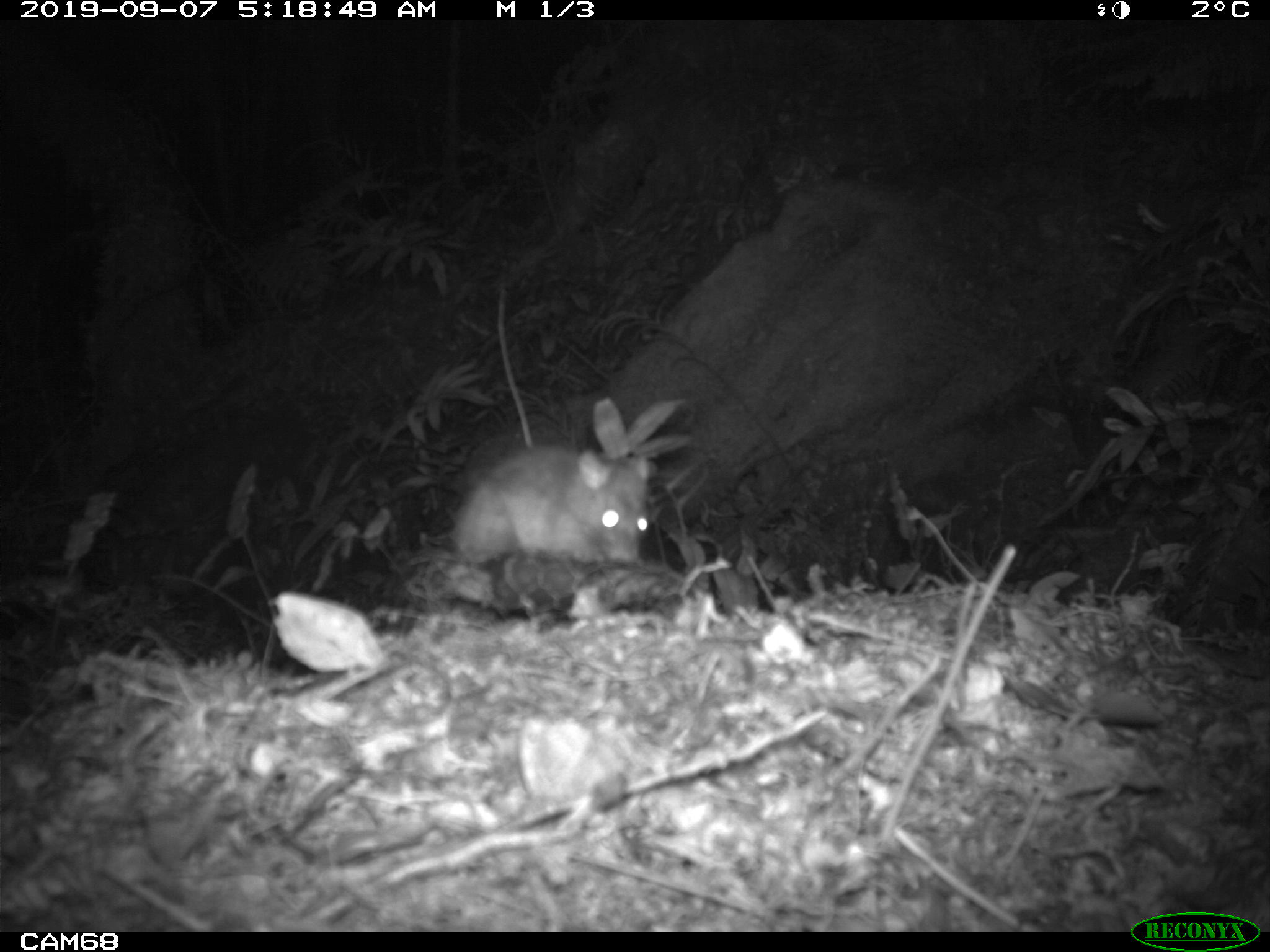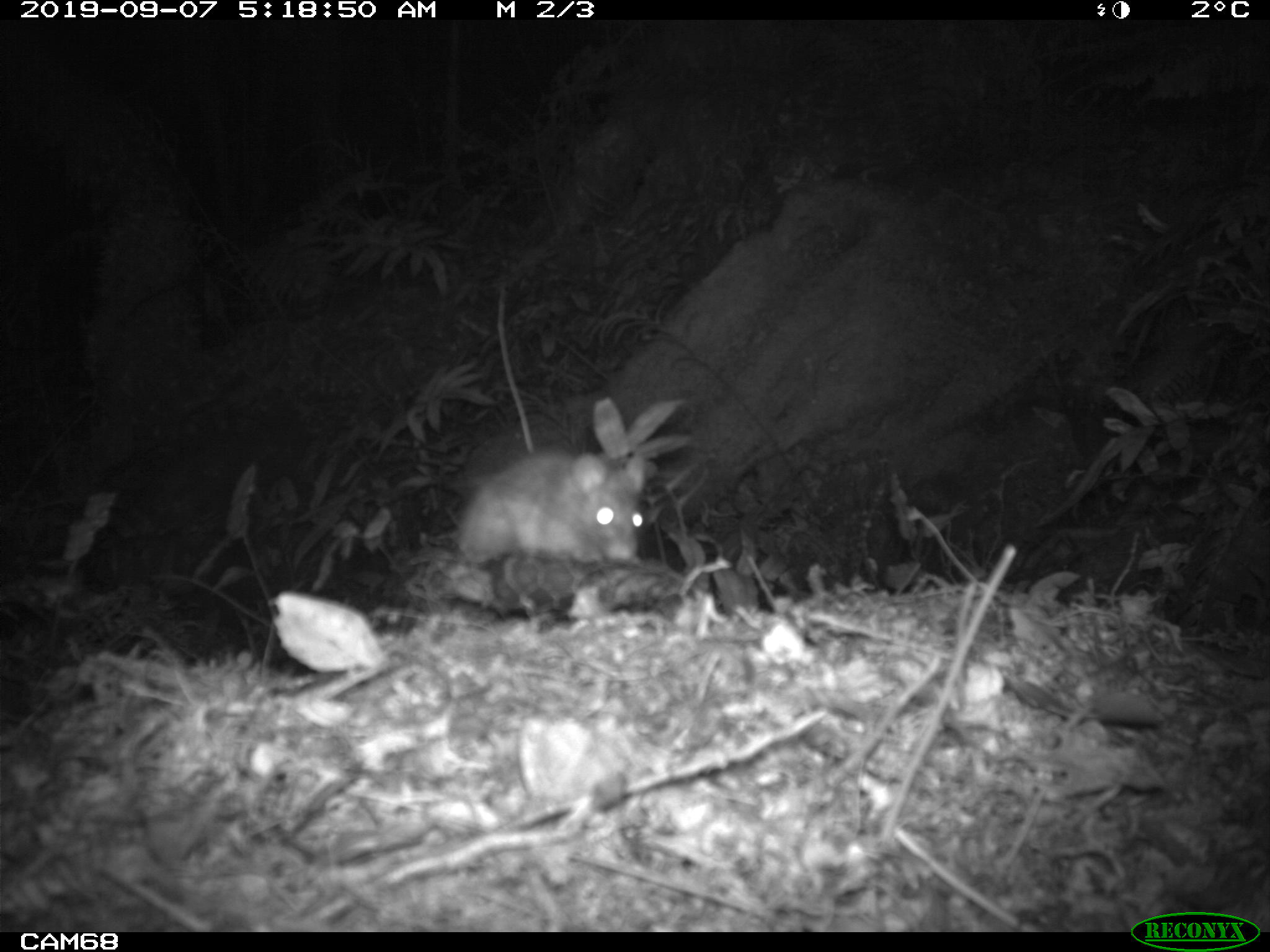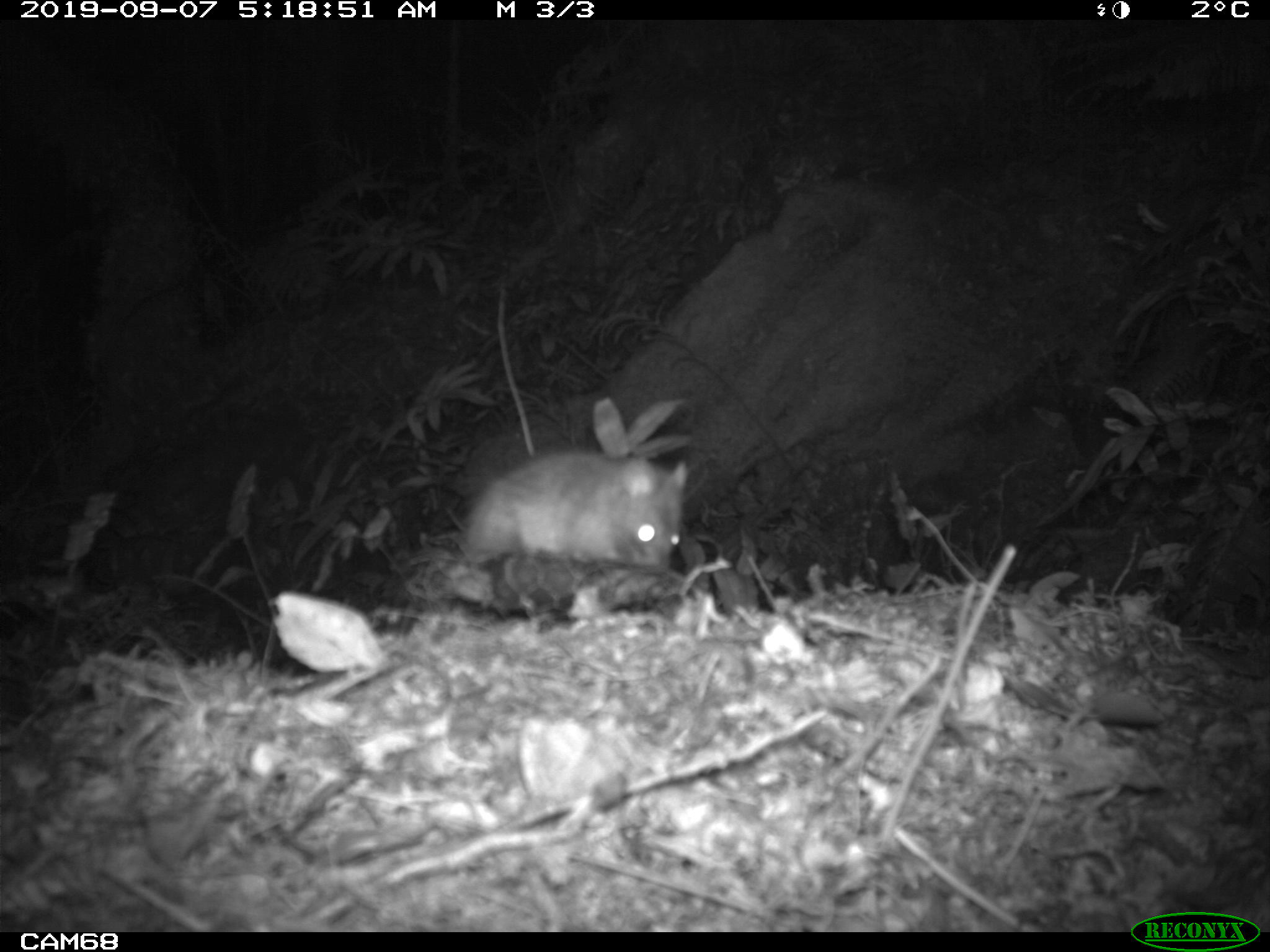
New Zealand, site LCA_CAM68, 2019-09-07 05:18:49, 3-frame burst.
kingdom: Animalia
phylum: Chordata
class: Mammalia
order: Rodentia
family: Muridae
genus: Rattus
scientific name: Rattus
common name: rat